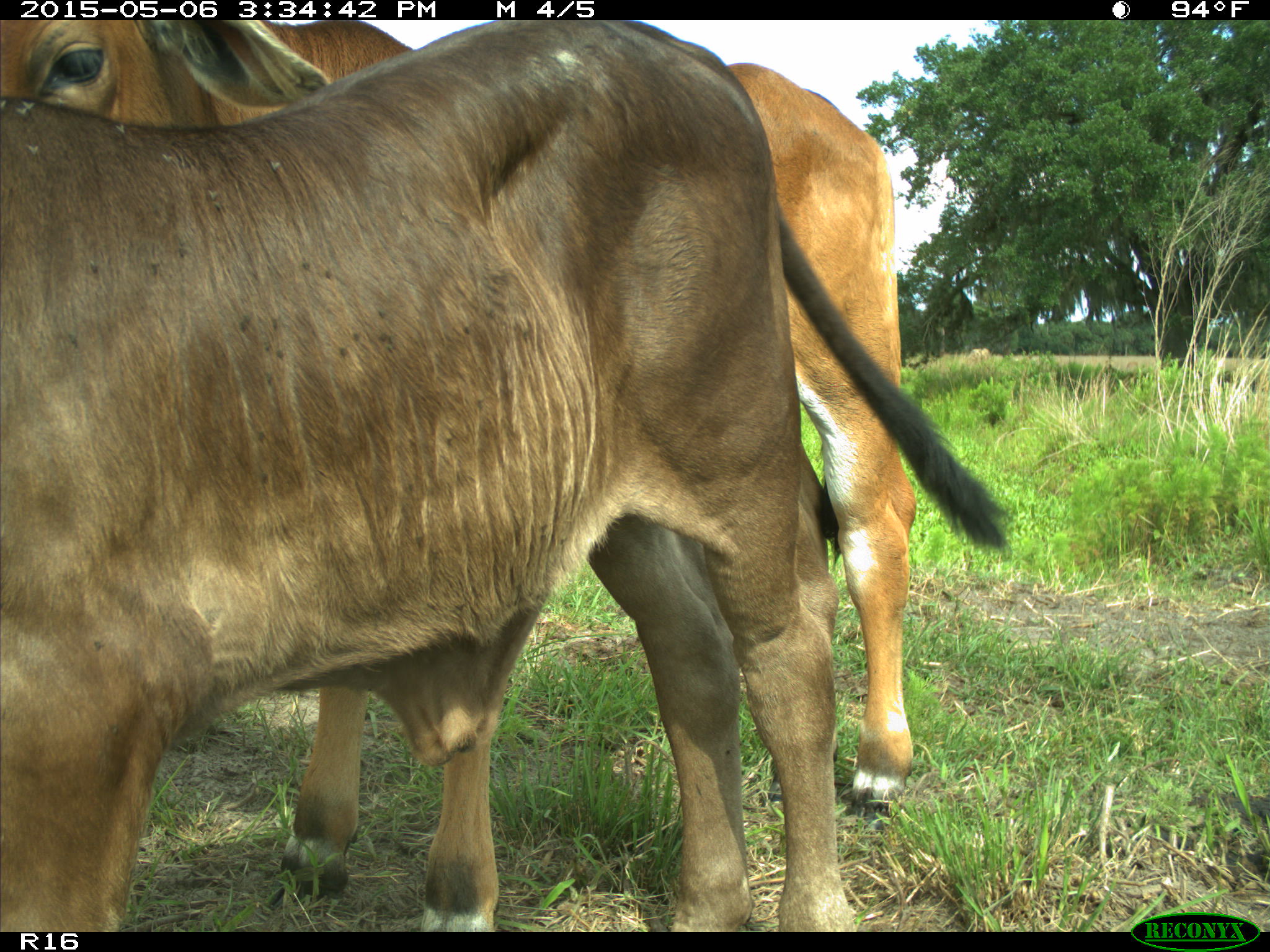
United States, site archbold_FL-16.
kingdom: Animalia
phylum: Chordata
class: Mammalia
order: Artiodactyla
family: Bovidae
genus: Bos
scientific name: Bos taurus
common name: domestic cow